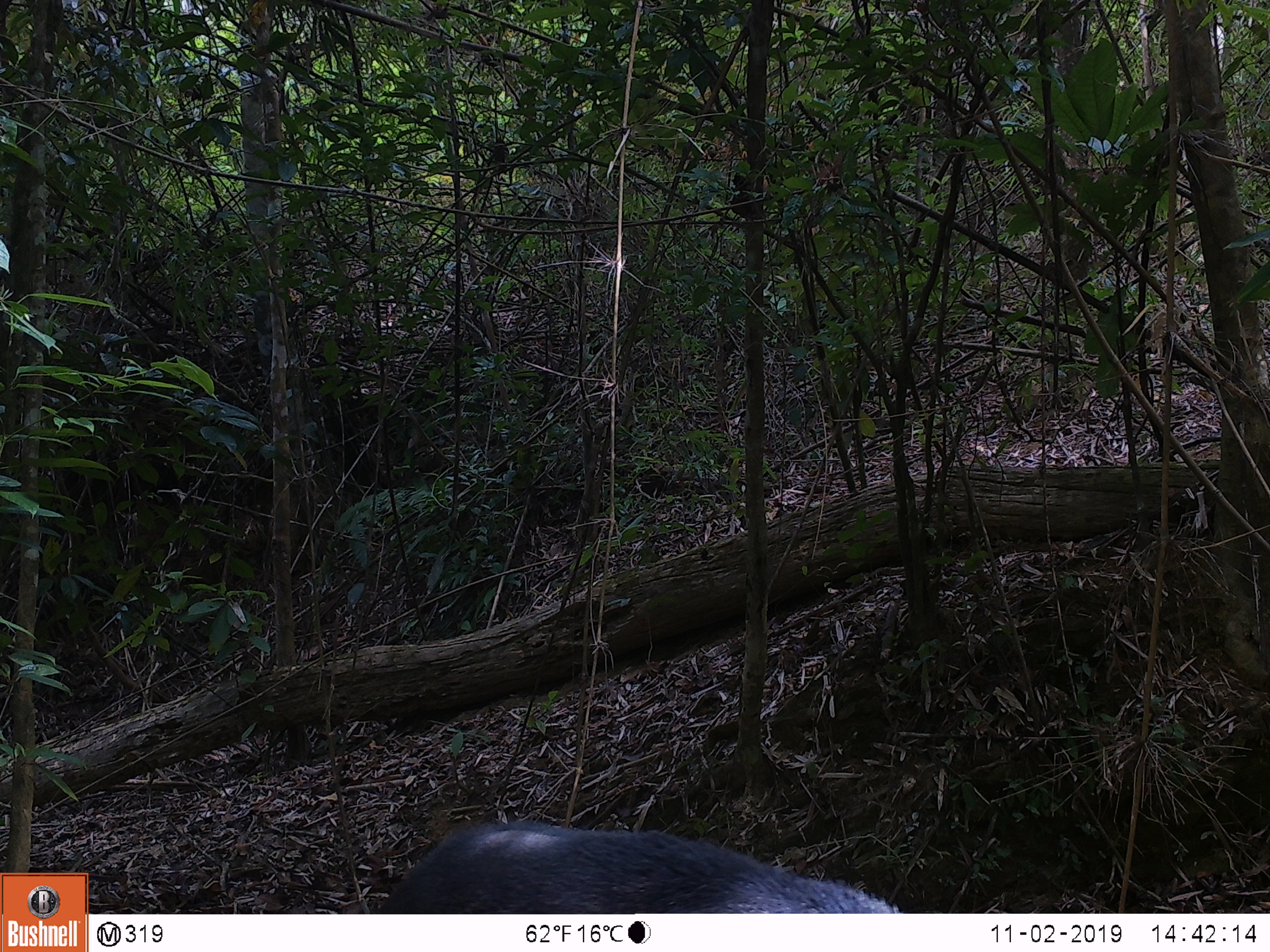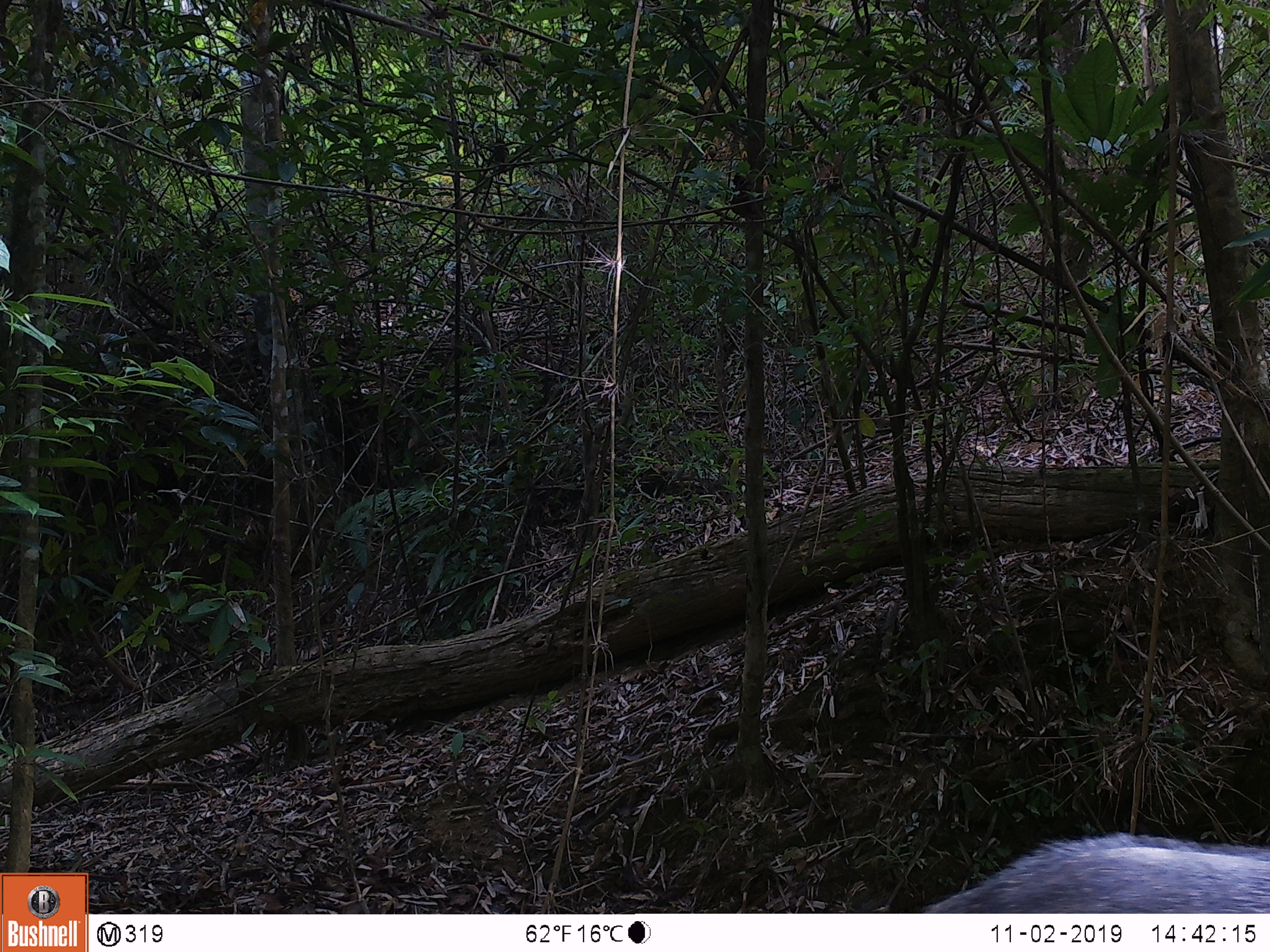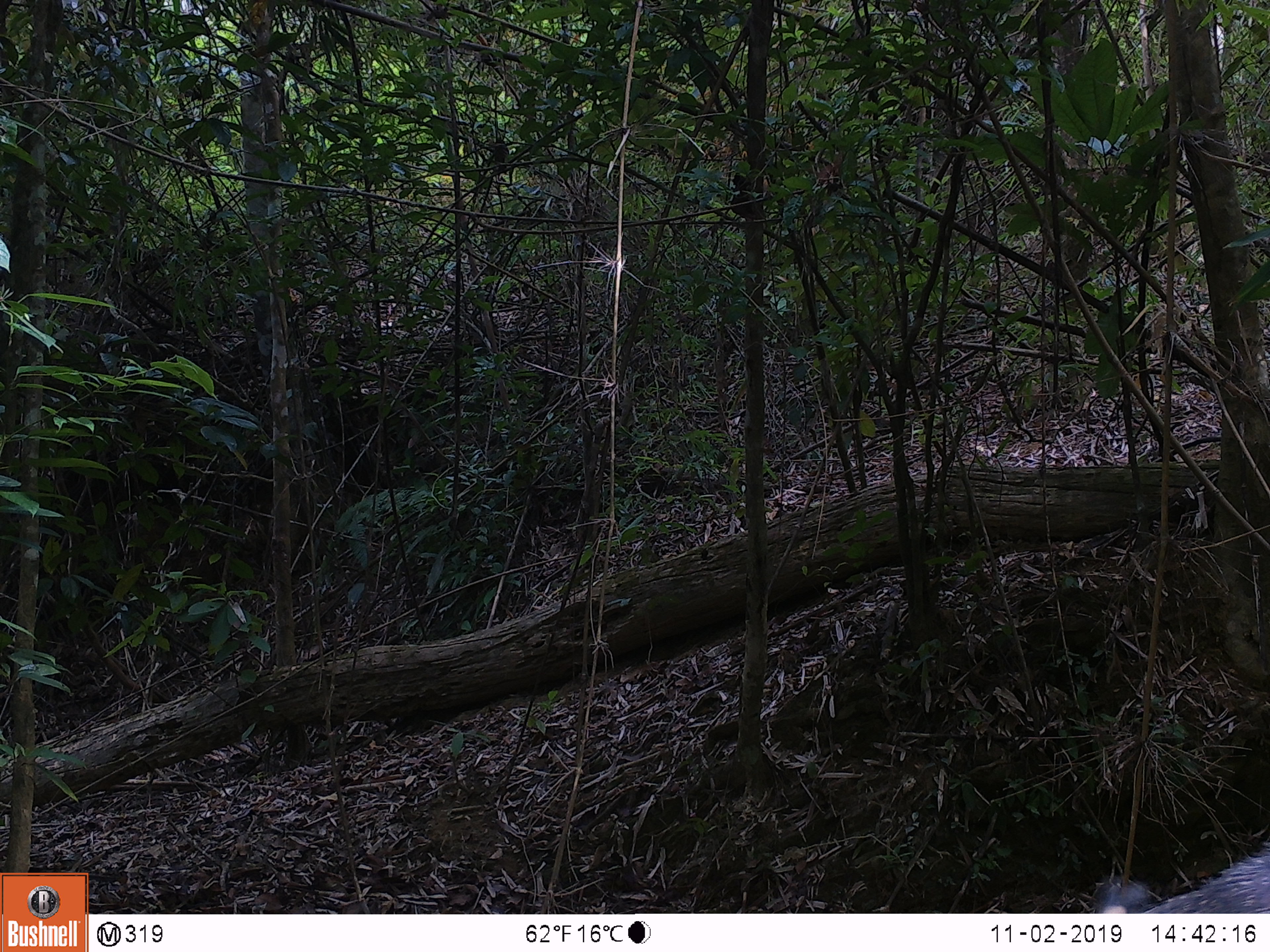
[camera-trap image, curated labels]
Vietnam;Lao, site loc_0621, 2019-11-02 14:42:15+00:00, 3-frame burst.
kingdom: Animalia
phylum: Chordata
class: Mammalia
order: Artiodactyla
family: Suidae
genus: Sus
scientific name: Sus scrofa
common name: eurasian wild pig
Eurasian wild pig (Sus scrofa). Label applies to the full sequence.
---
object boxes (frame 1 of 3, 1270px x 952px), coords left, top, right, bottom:
eurasian wild pig: 372, 817, 904, 913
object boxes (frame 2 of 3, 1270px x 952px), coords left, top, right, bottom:
eurasian wild pig: 921, 831, 1270, 913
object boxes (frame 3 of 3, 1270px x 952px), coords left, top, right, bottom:
eurasian wild pig: 1093, 840, 1270, 913